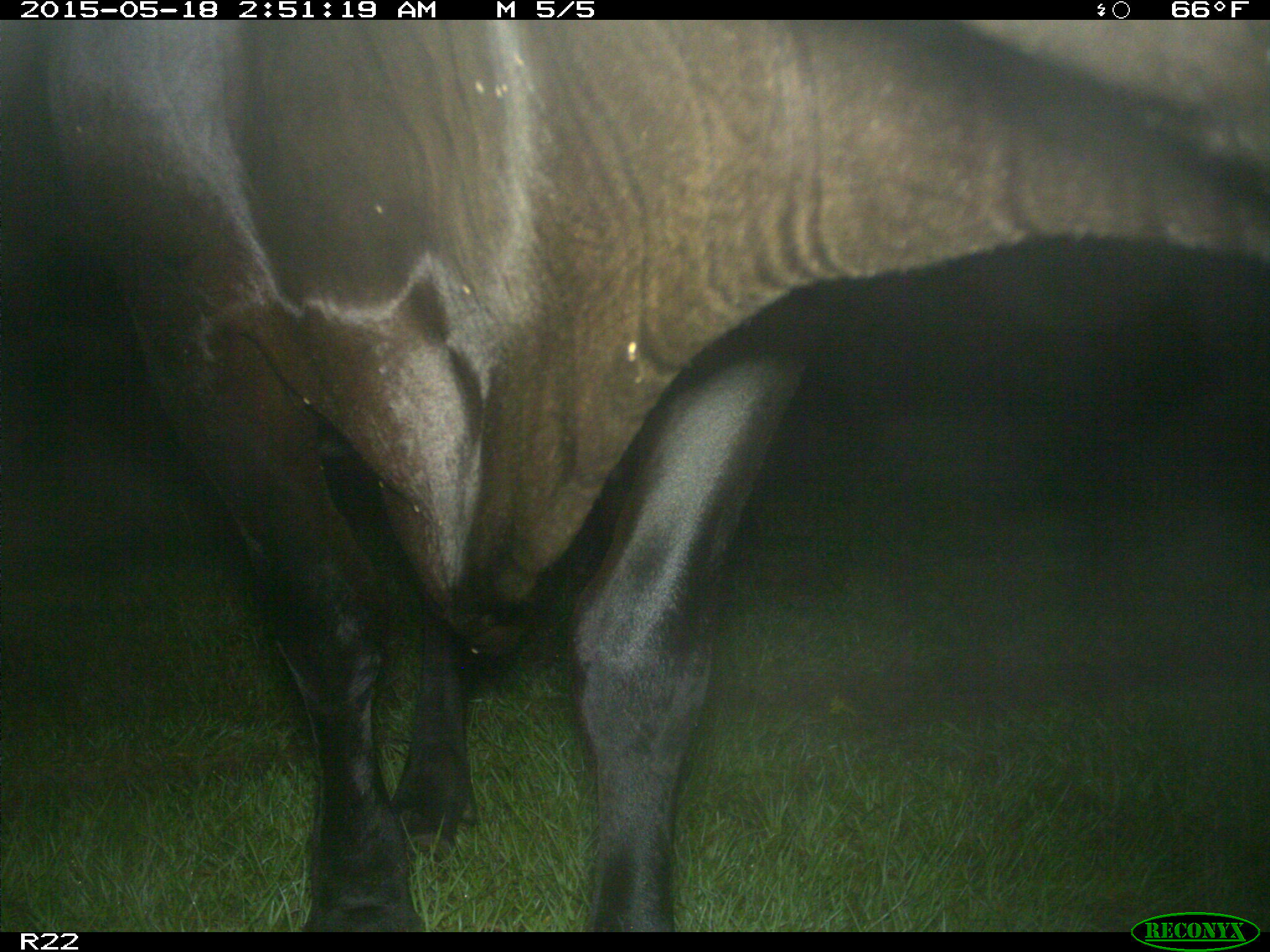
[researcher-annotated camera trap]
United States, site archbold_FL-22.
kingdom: Animalia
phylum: Chordata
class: Mammalia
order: Artiodactyla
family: Bovidae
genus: Bos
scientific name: Bos taurus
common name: domestic cow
Bos taurus (domestic cow).